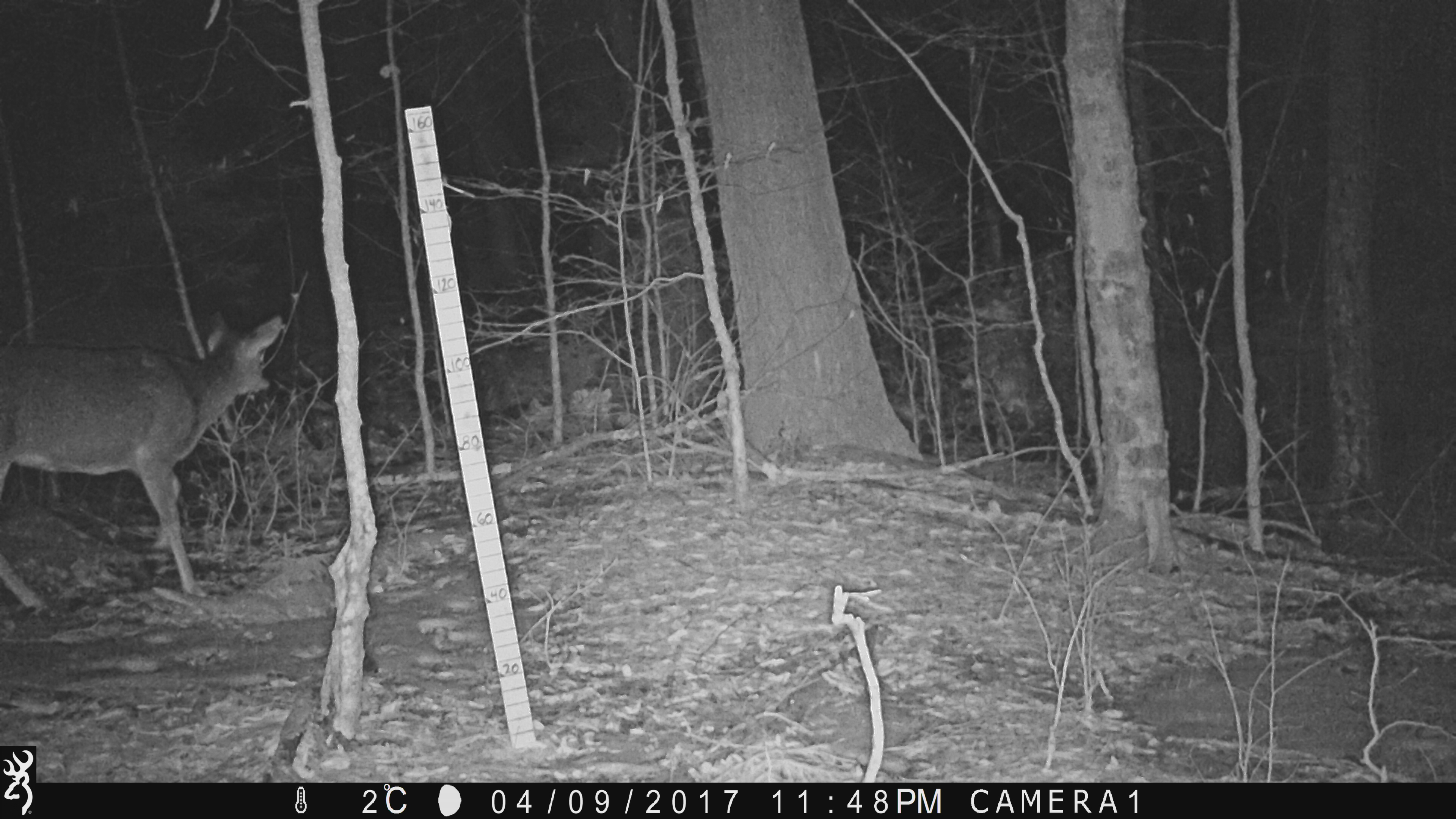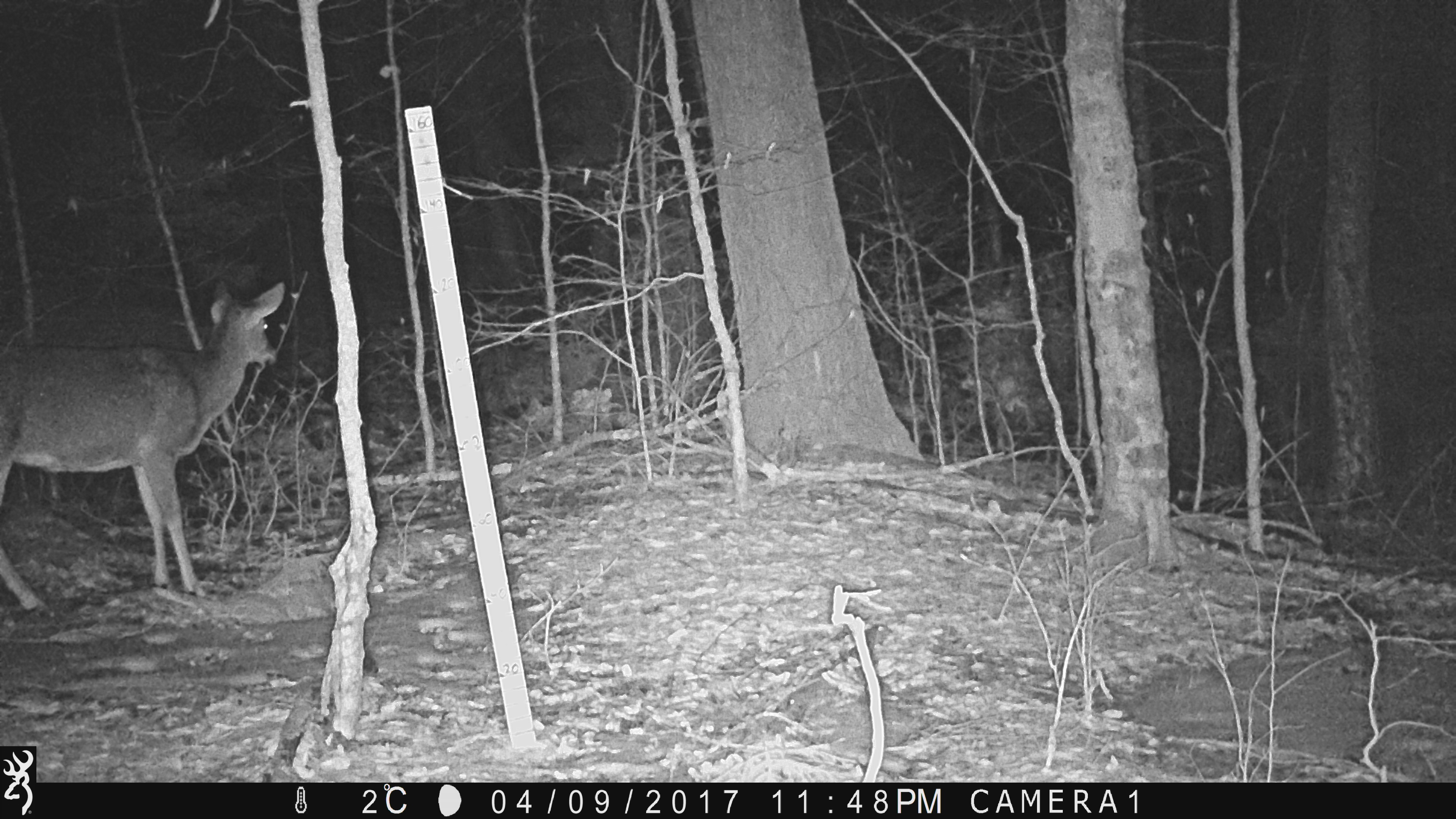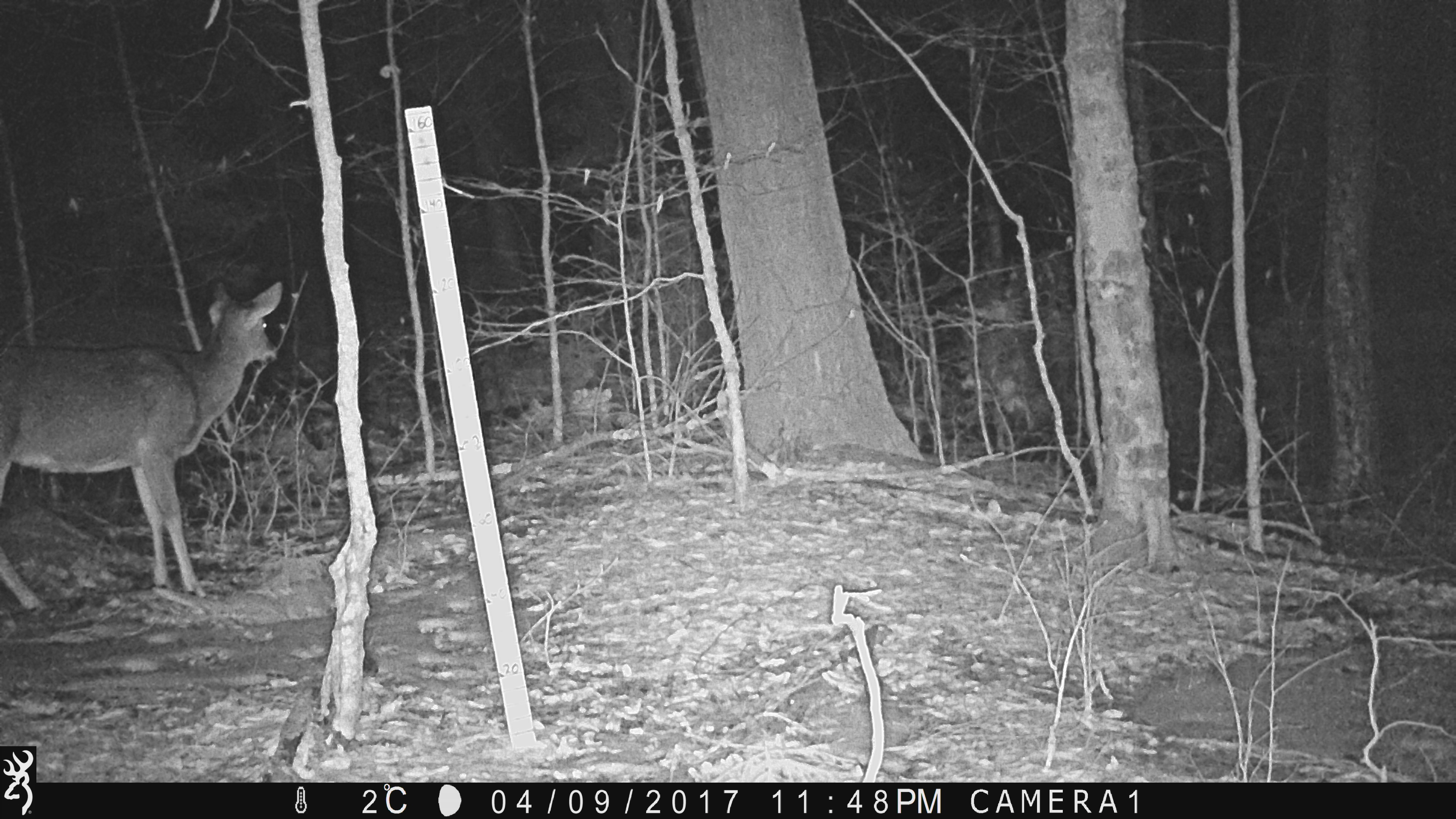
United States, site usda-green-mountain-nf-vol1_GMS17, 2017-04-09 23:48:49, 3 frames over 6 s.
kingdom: Animalia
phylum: Chordata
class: Mammalia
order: Artiodactyla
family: Cervidae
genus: Odocoileus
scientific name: Odocoileus virginianus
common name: white-tailed deer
White-tailed deer (Odocoileus virginianus).